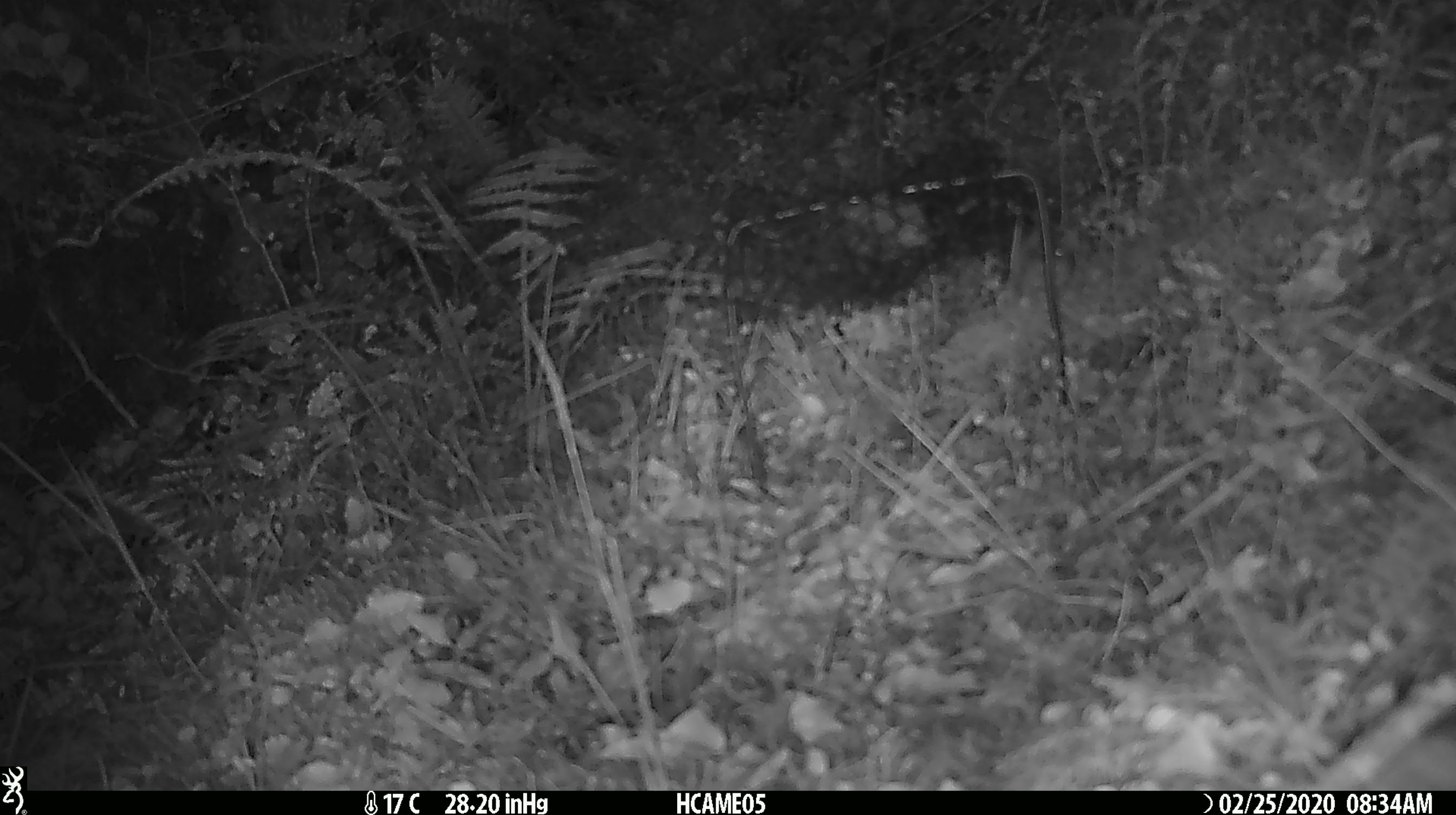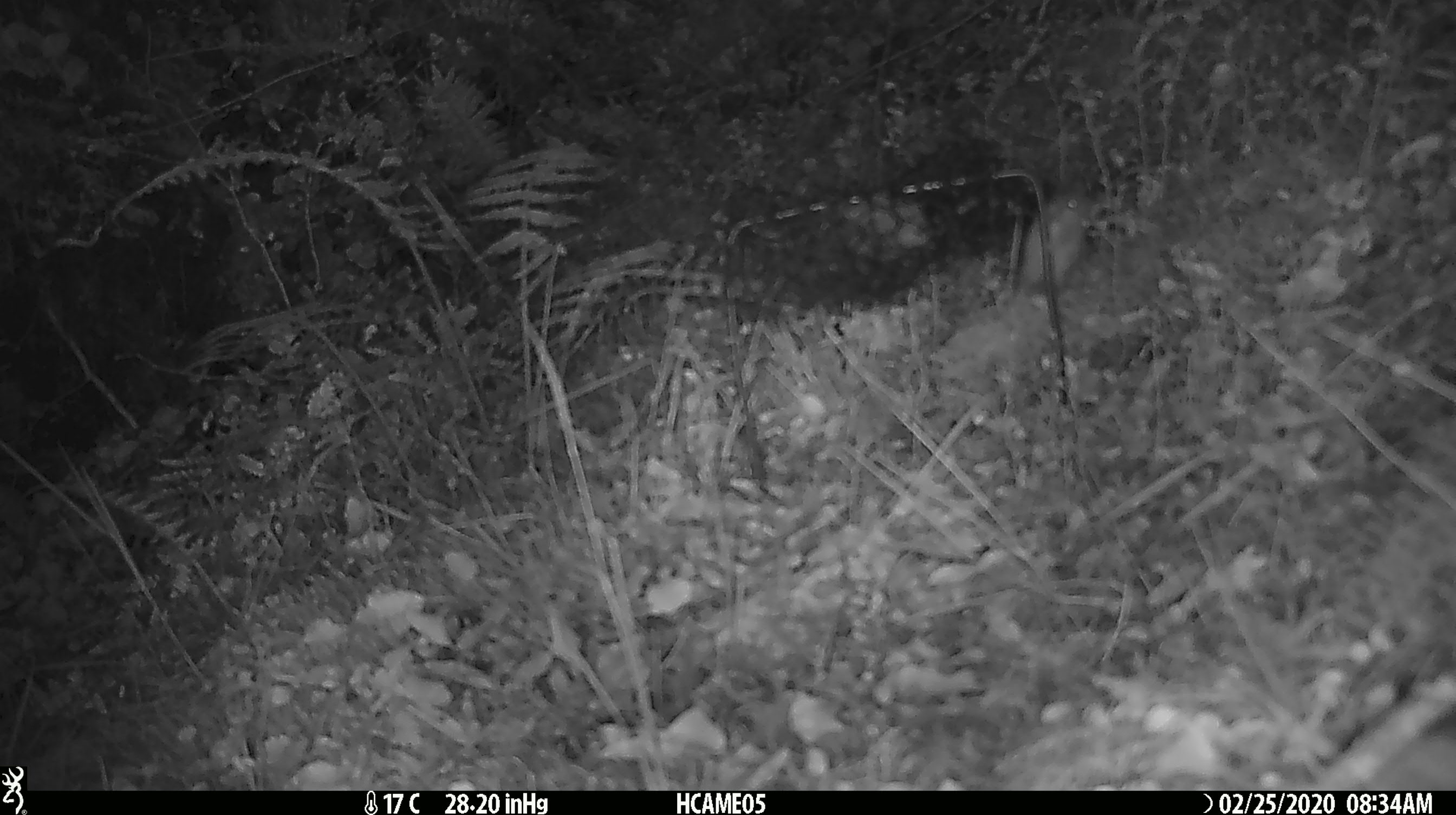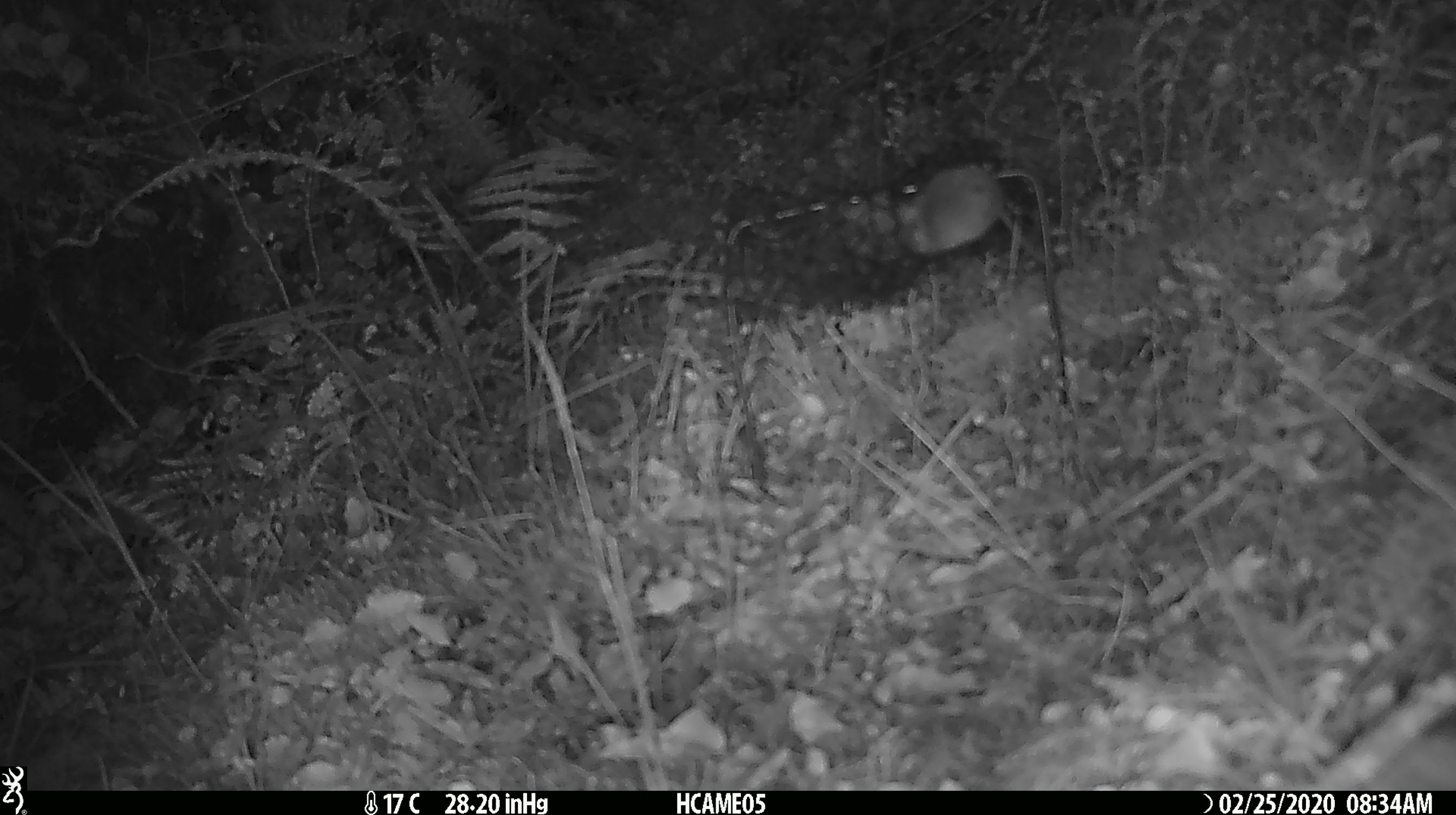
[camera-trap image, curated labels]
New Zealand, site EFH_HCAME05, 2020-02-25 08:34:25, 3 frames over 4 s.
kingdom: Animalia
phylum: Chordata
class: Mammalia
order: Rodentia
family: Muridae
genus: Mus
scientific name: Mus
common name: mouse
Mouse (Mus).